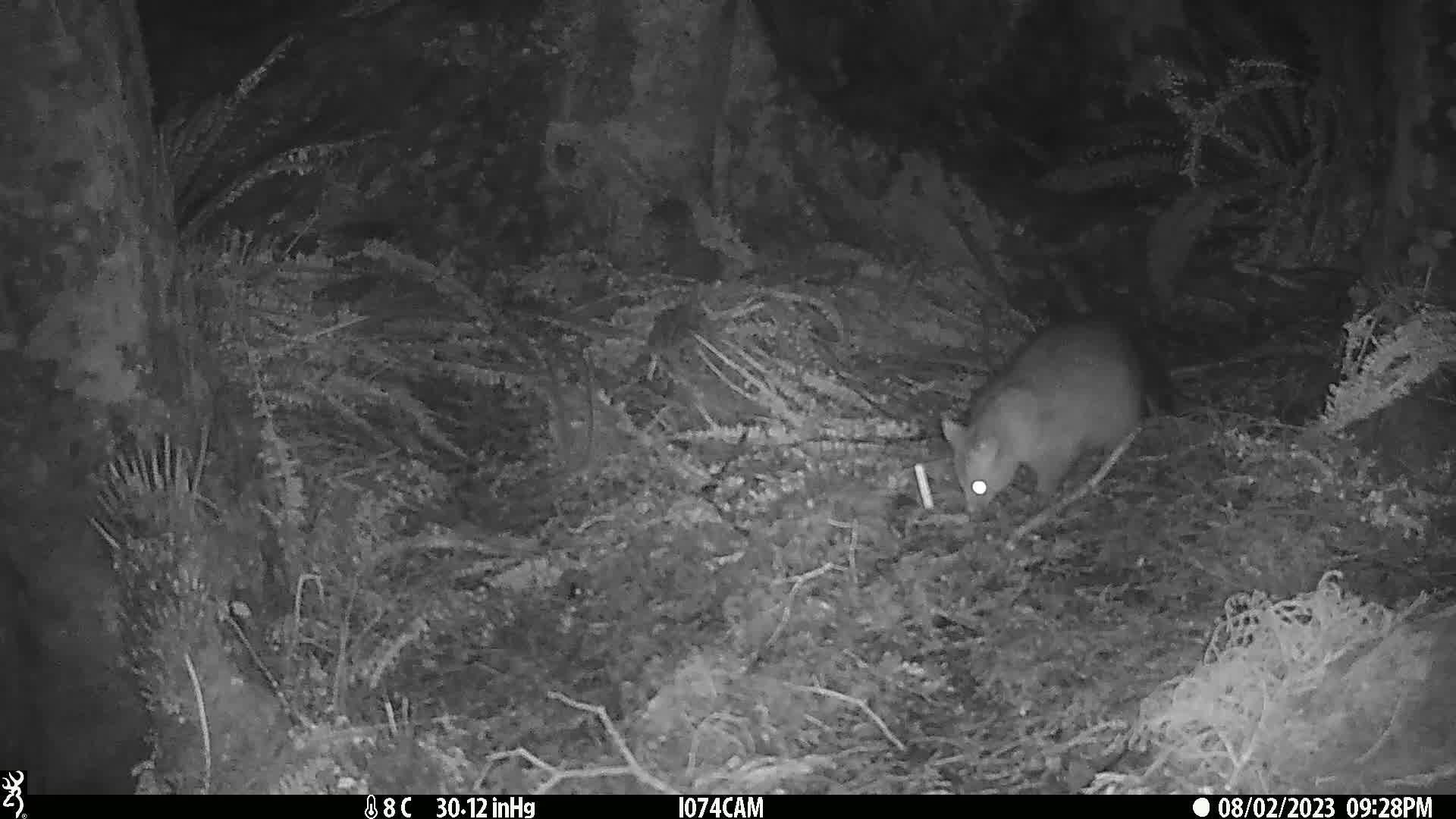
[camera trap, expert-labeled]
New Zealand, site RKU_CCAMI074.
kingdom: Animalia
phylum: Chordata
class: Mammalia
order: Diprotodontia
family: Phalangeridae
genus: Trichosurus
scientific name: Trichosurus vulpecula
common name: common brushtail possum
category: possum